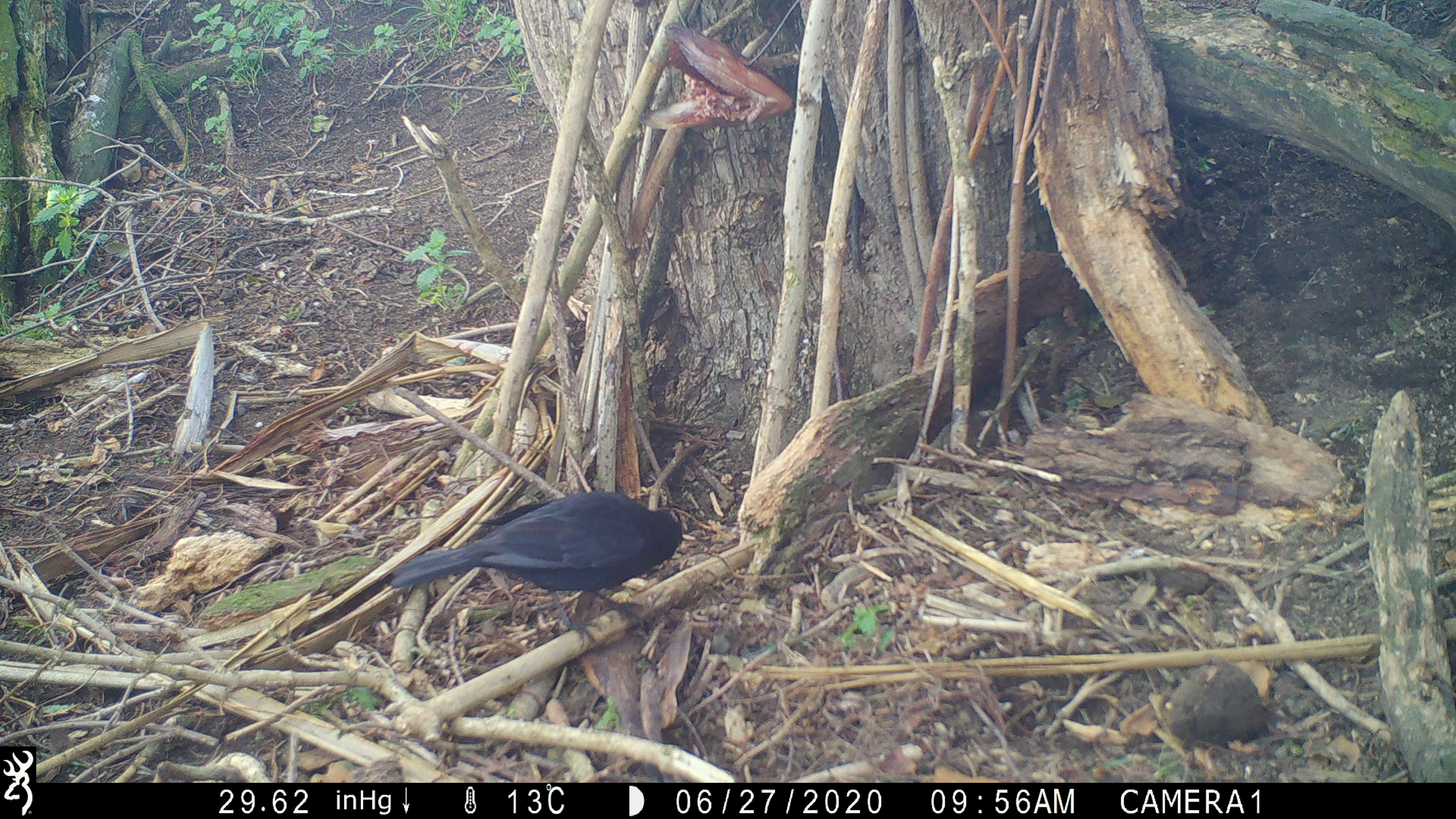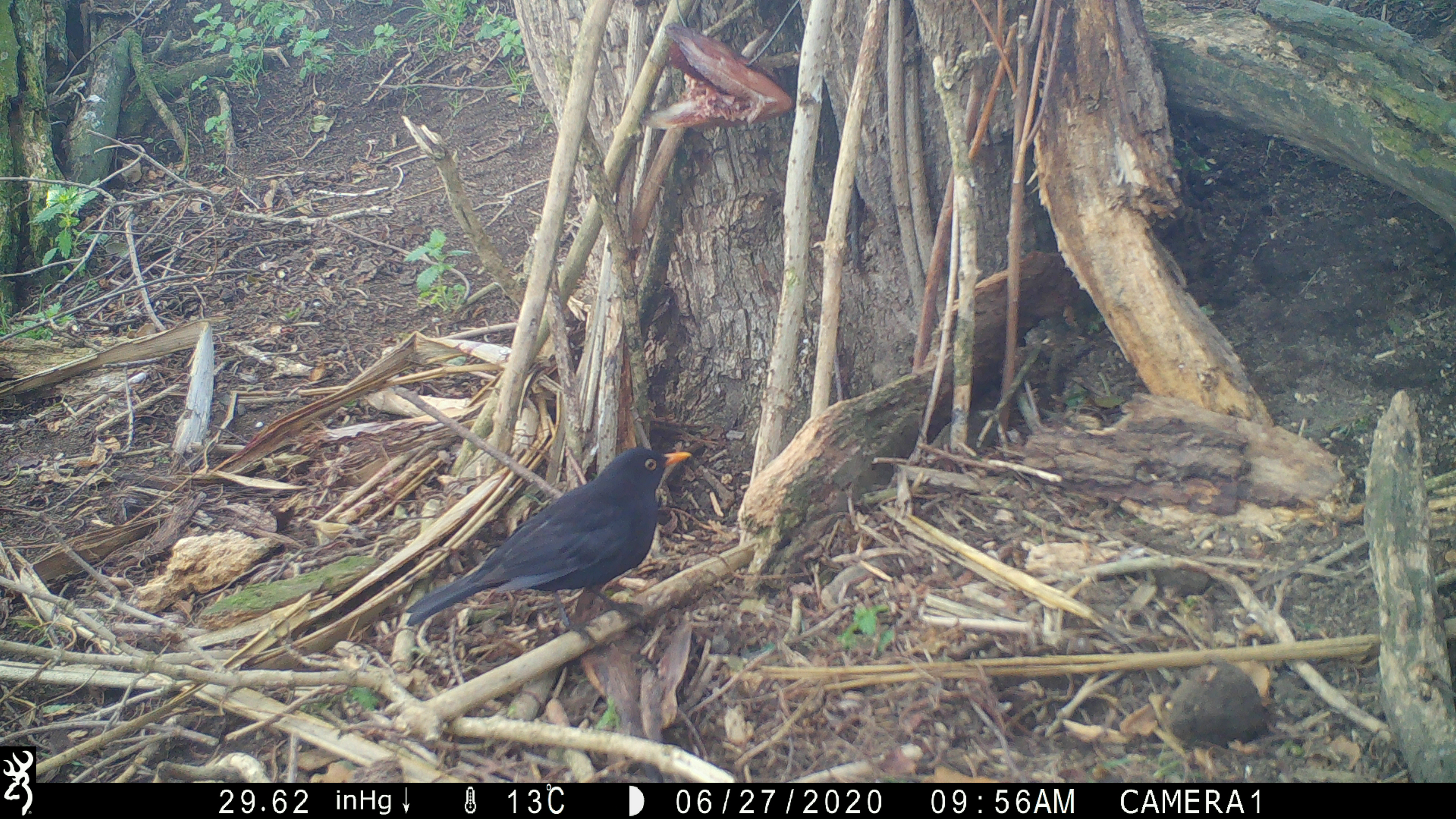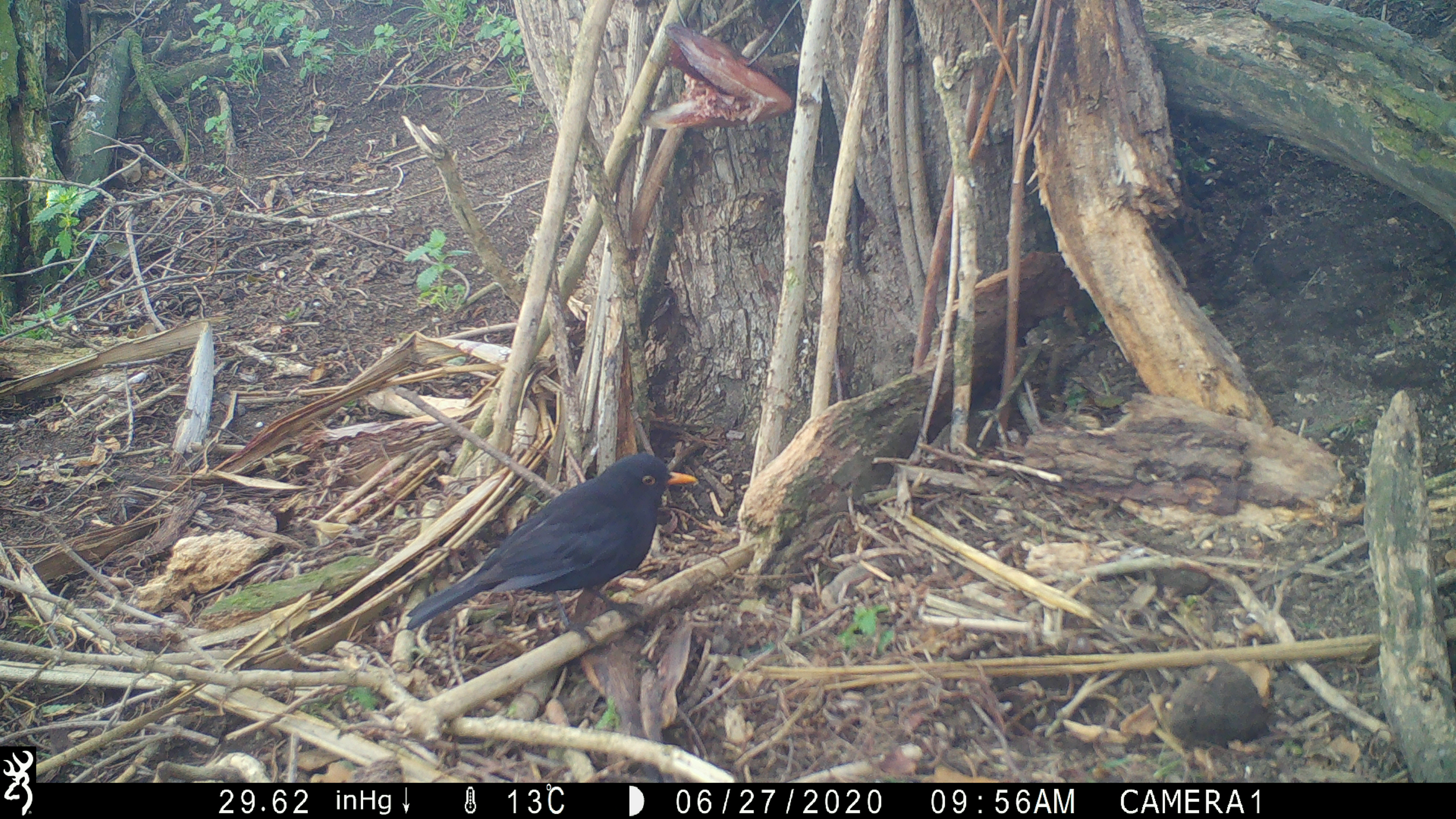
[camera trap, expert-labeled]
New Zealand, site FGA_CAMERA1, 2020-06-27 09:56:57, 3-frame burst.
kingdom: Animalia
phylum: Chordata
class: Aves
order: Passeriformes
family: Turdidae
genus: Turdus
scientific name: Turdus merula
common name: eurasian blackbird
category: blackbird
Blackbird (eurasian blackbird) (Turdus merula).